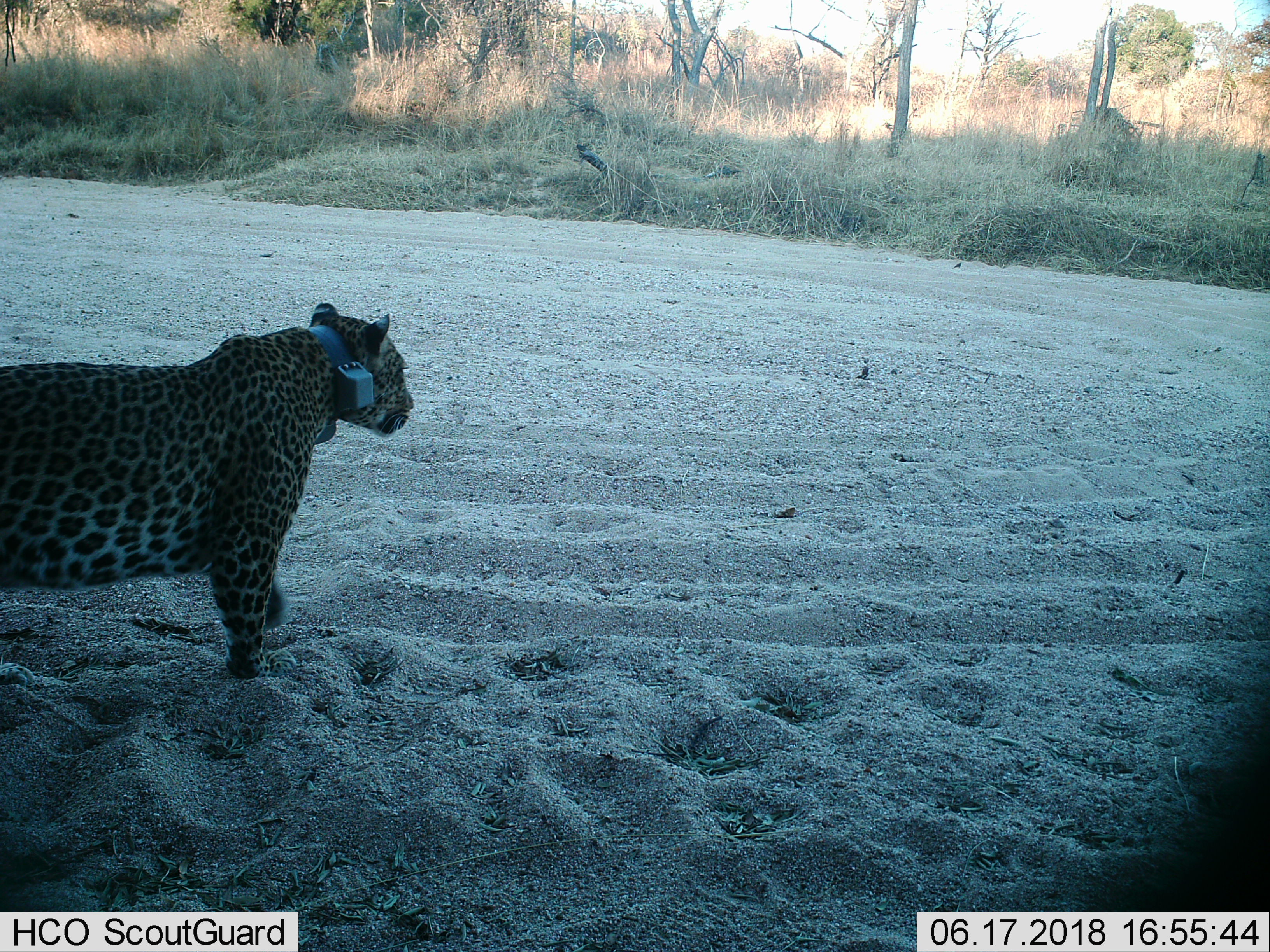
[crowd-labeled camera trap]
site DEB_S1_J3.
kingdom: Animalia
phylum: Chordata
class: Mammalia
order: Carnivora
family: Felidae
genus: Panthera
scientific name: Panthera pardus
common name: leopard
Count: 1.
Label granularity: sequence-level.